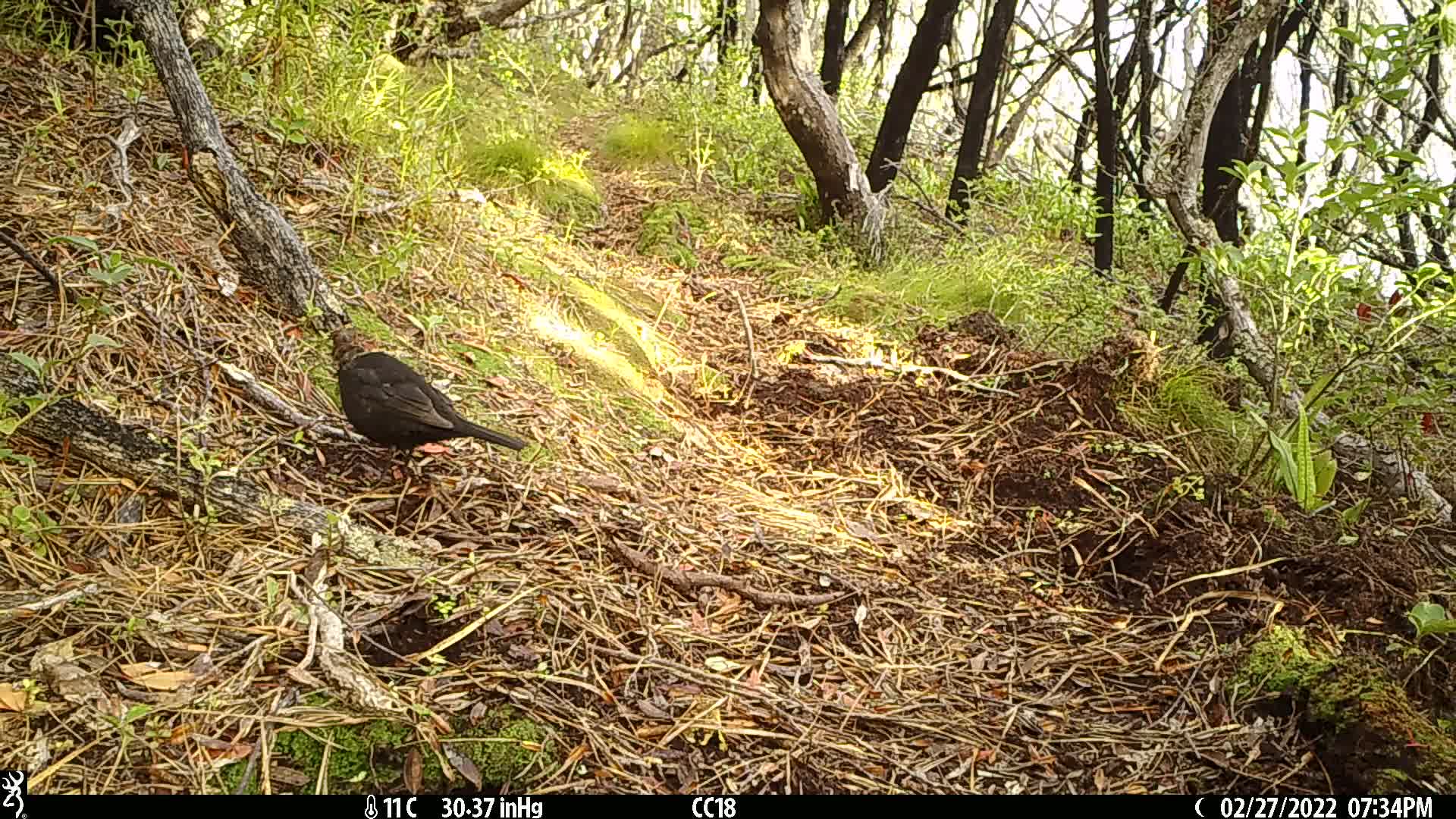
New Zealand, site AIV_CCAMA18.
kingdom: Animalia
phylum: Chordata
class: Aves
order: Passeriformes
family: Turdidae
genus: Turdus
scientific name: Turdus merula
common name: eurasian blackbird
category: blackbird